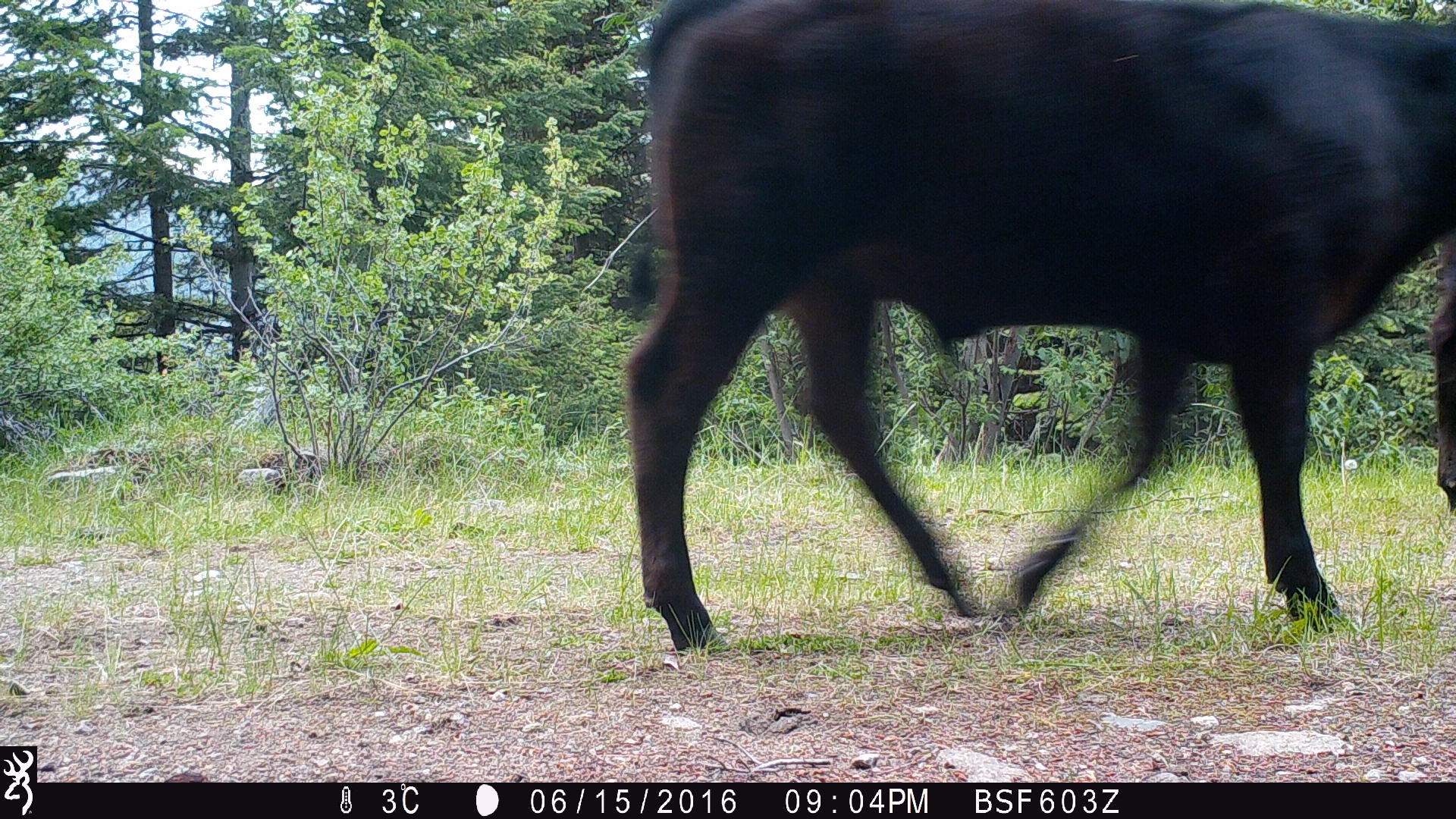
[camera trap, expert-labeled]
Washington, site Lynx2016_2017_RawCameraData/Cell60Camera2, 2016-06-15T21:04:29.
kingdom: Animalia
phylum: Chordata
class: Mammalia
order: Artiodactyla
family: Bovidae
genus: Bos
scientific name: Bos taurus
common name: domestic cattle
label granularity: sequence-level